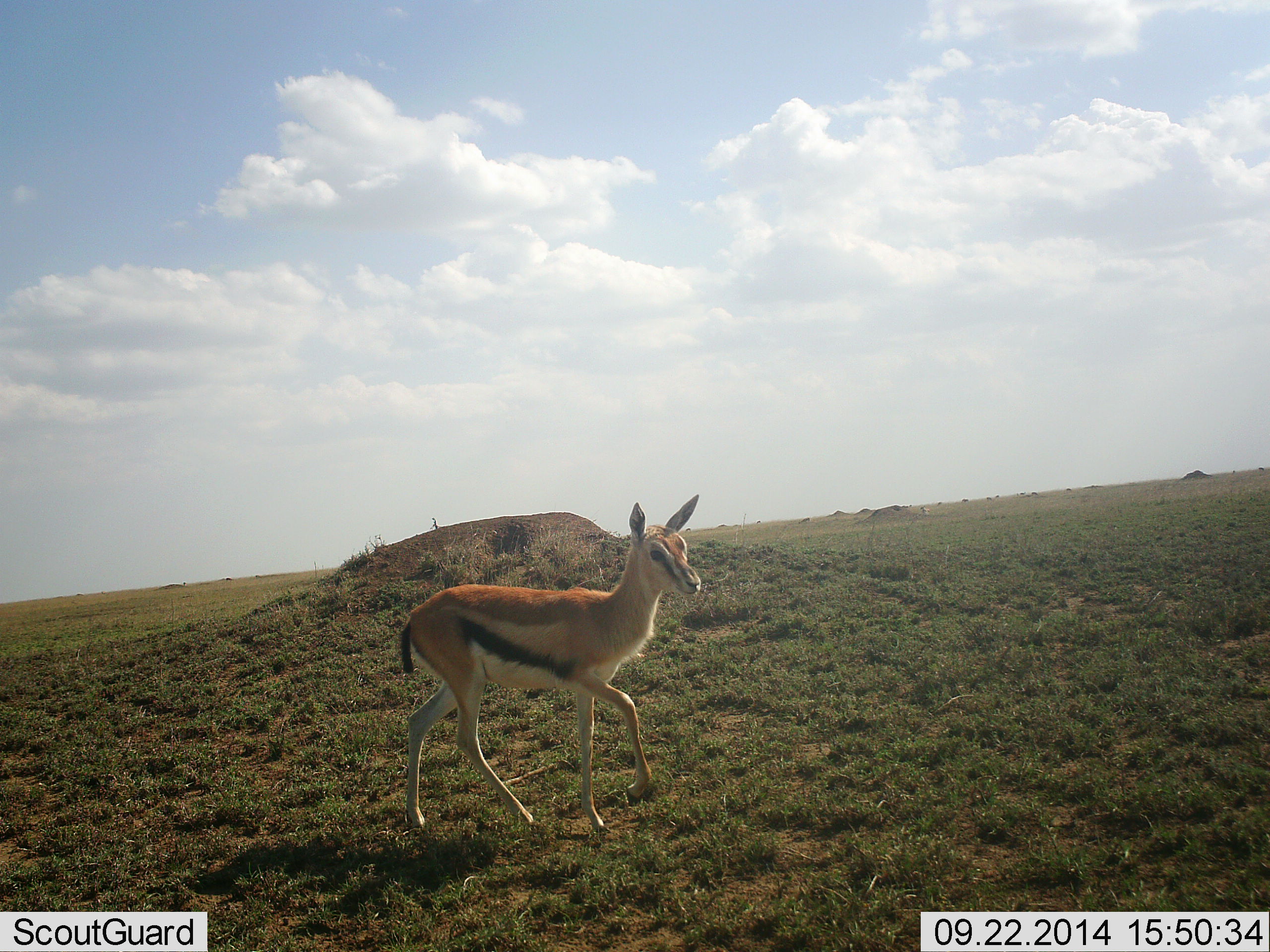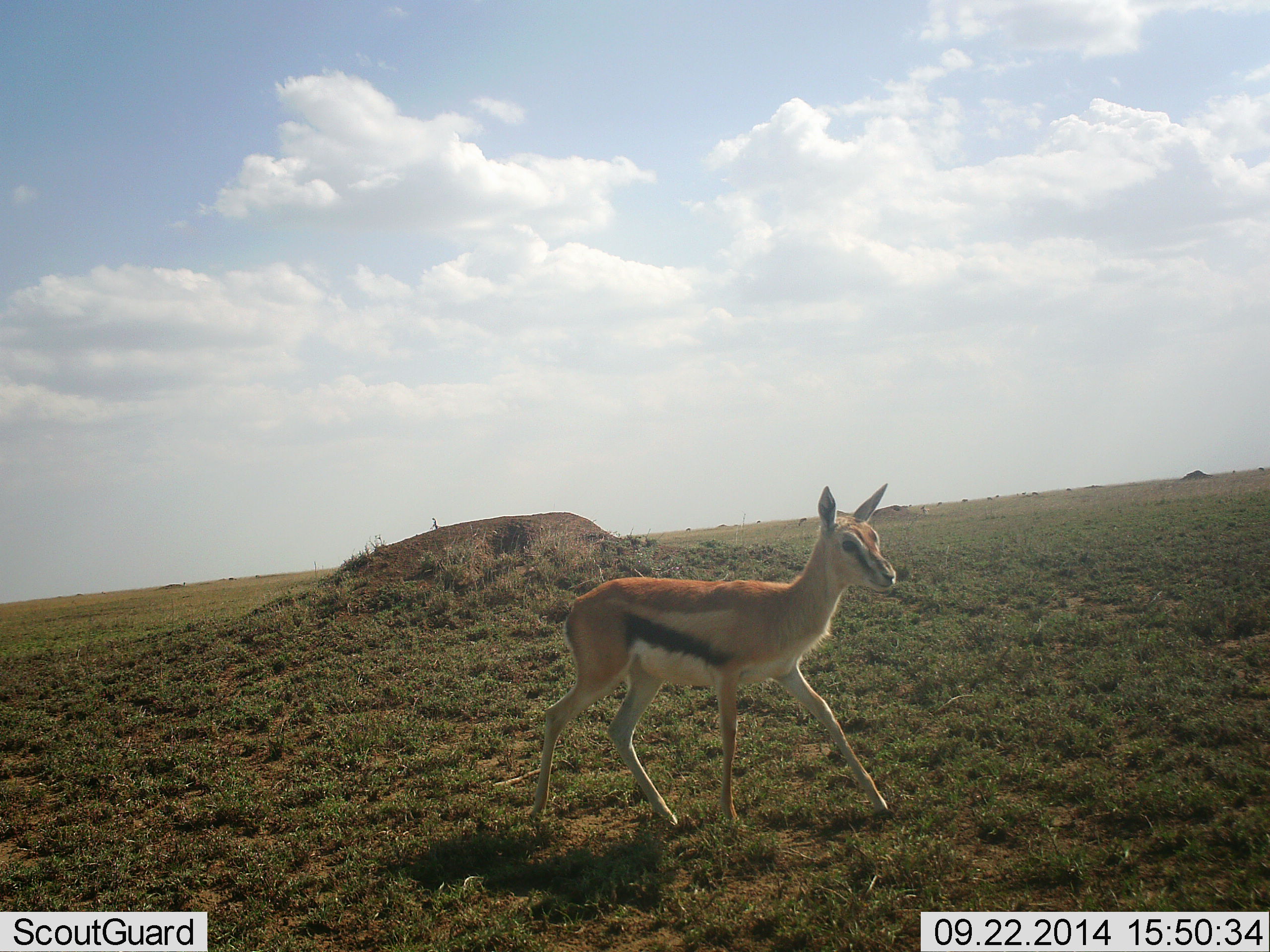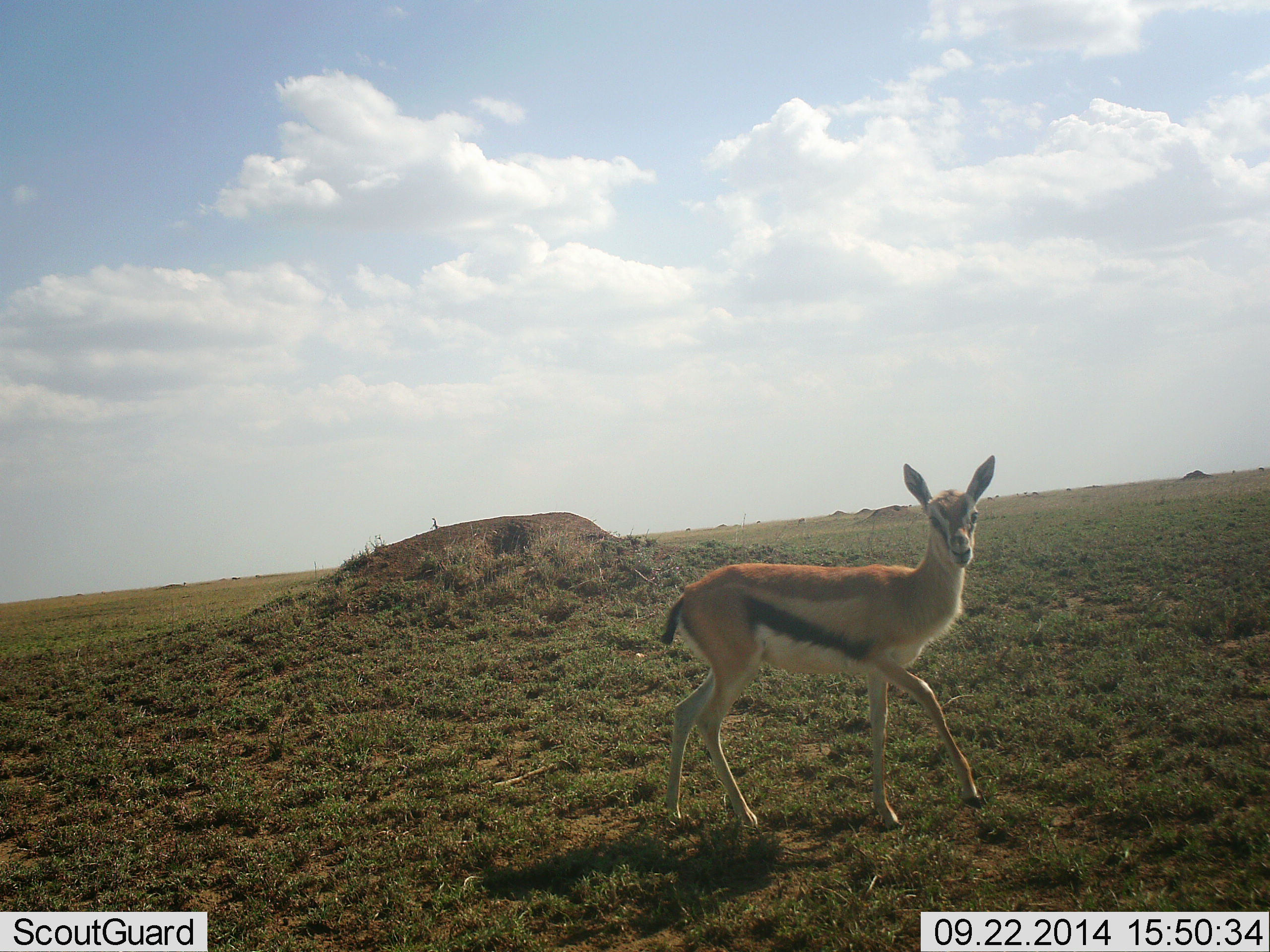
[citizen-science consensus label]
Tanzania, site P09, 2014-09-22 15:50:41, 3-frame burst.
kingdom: Animalia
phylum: Chordata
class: Mammalia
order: Artiodactyla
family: Bovidae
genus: Eudorcas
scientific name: Eudorcas thomsonii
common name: thomson's gazelle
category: gazellethomsons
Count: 1.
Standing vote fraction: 10%.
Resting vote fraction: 0%.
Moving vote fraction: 90%.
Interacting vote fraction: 0%.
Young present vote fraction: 10%.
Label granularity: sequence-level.